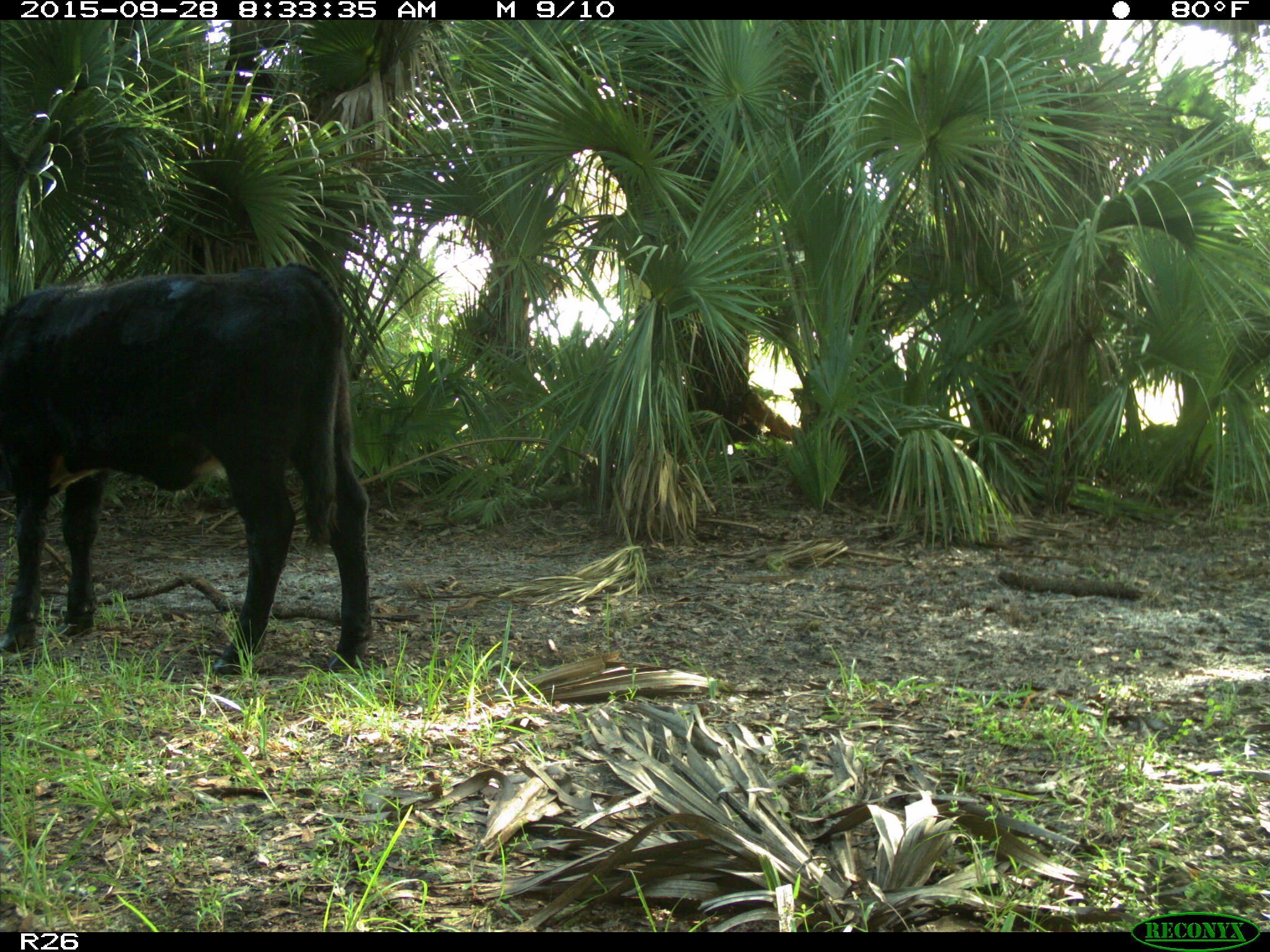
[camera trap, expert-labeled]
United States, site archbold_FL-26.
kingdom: Animalia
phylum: Chordata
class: Mammalia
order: Artiodactyla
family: Bovidae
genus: Bos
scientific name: Bos taurus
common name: domestic cow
Bos taurus (domestic cow).